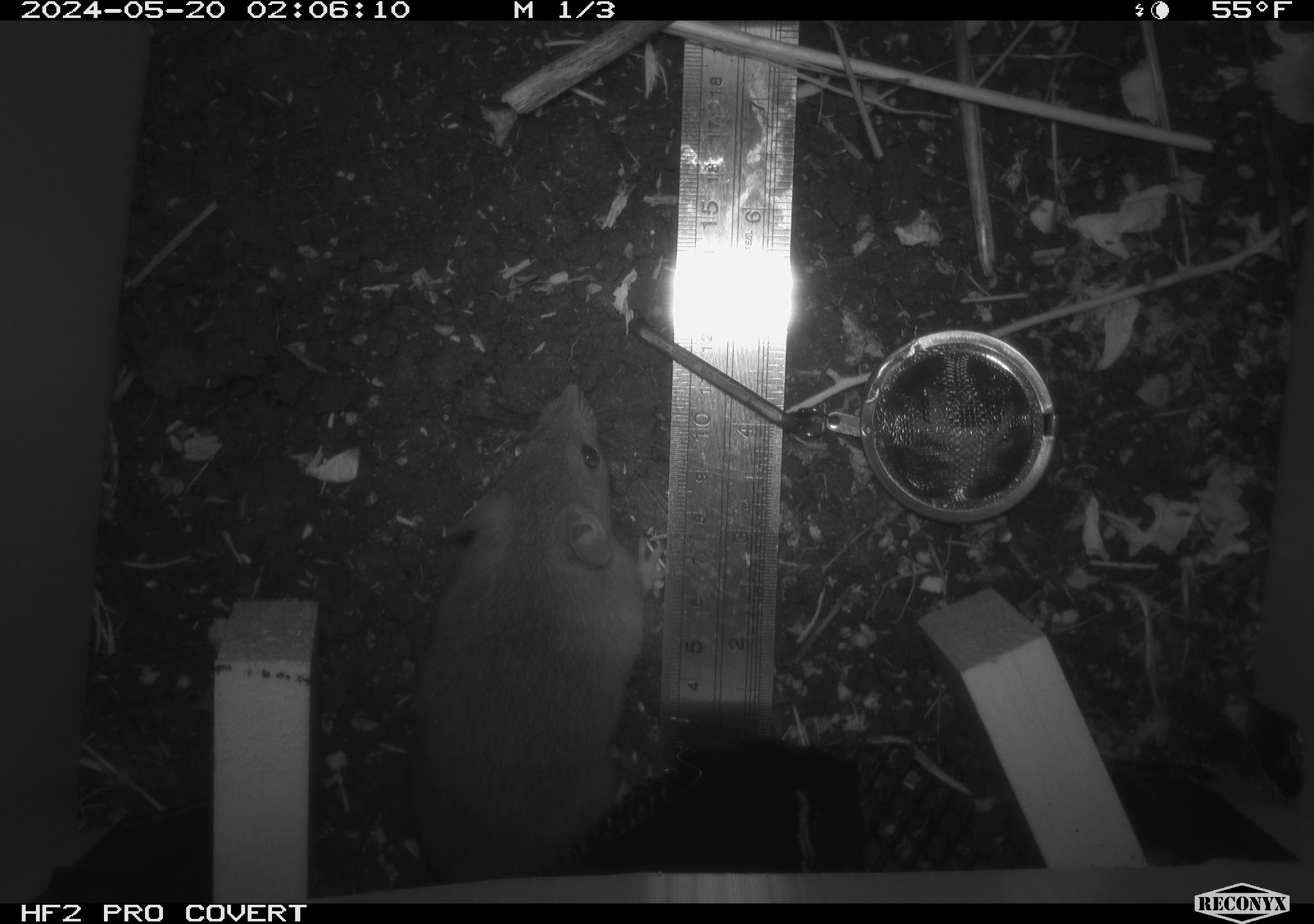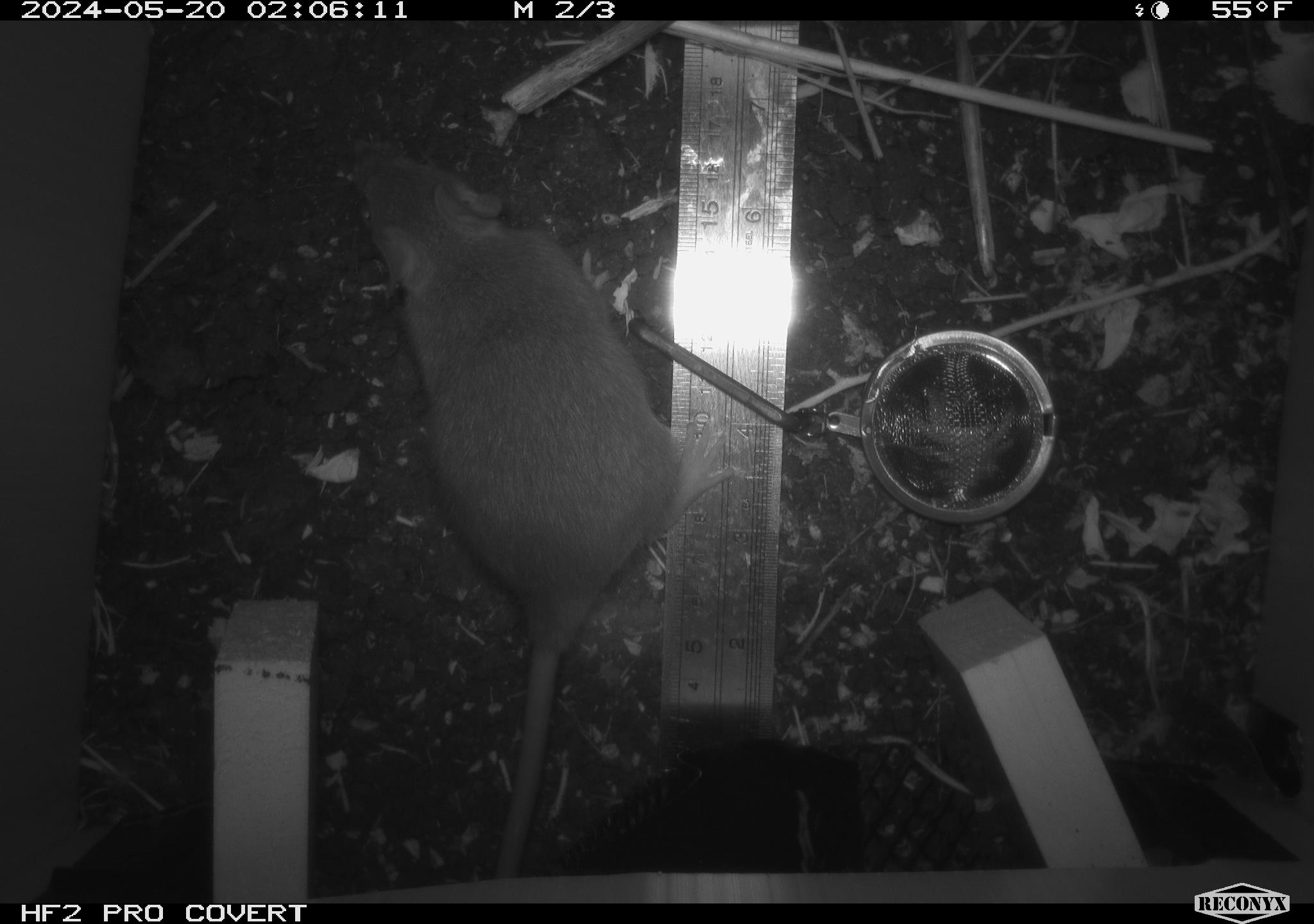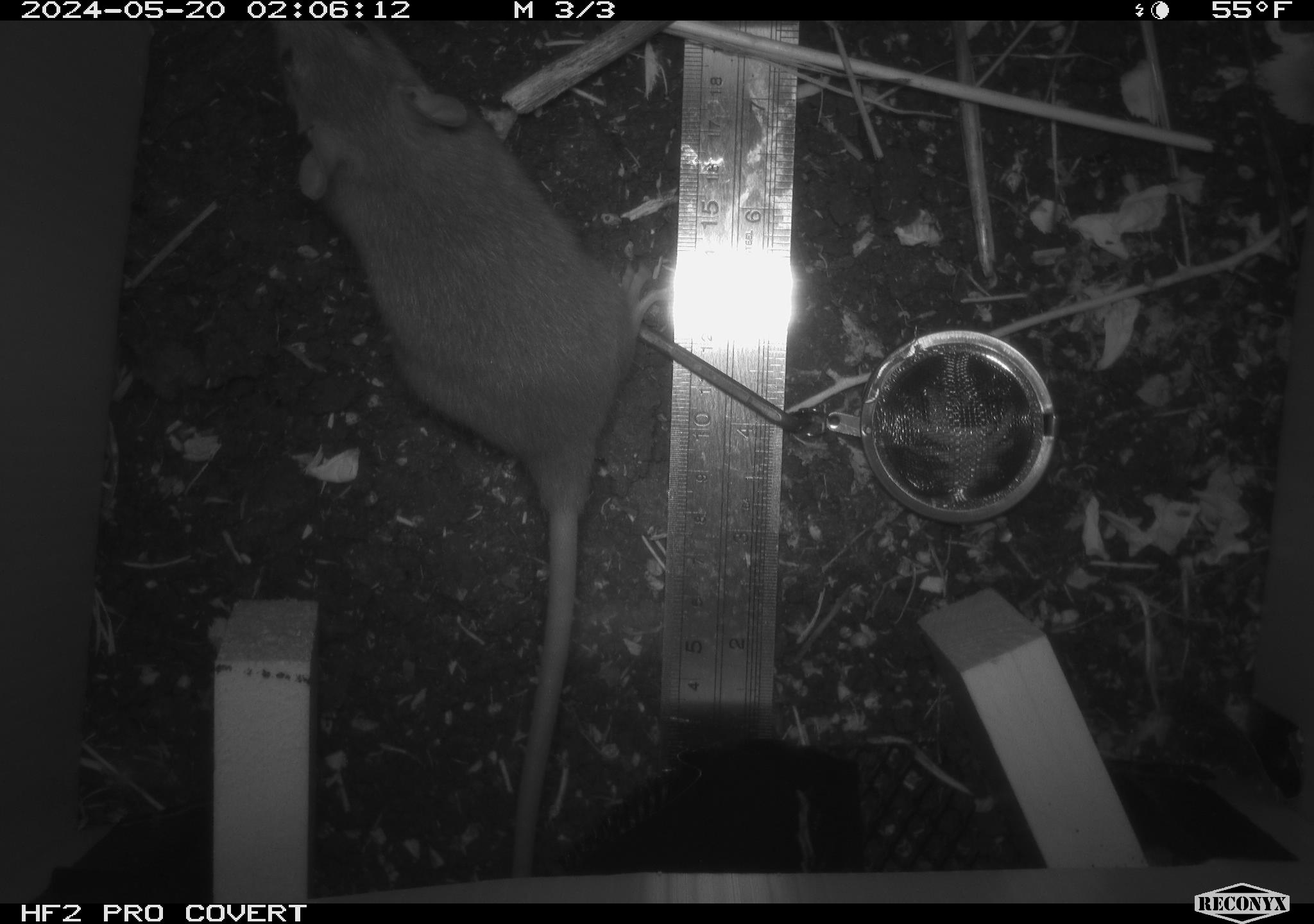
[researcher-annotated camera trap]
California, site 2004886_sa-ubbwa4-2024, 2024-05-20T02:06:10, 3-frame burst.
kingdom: Animalia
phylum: Chordata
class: Mammalia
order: Rodentia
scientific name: Rodentia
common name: woodrat or rat or mouse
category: woodrat or rat or mouse species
Woodrat or rat or mouse species (woodrat or rat or mouse) (Rodentia).